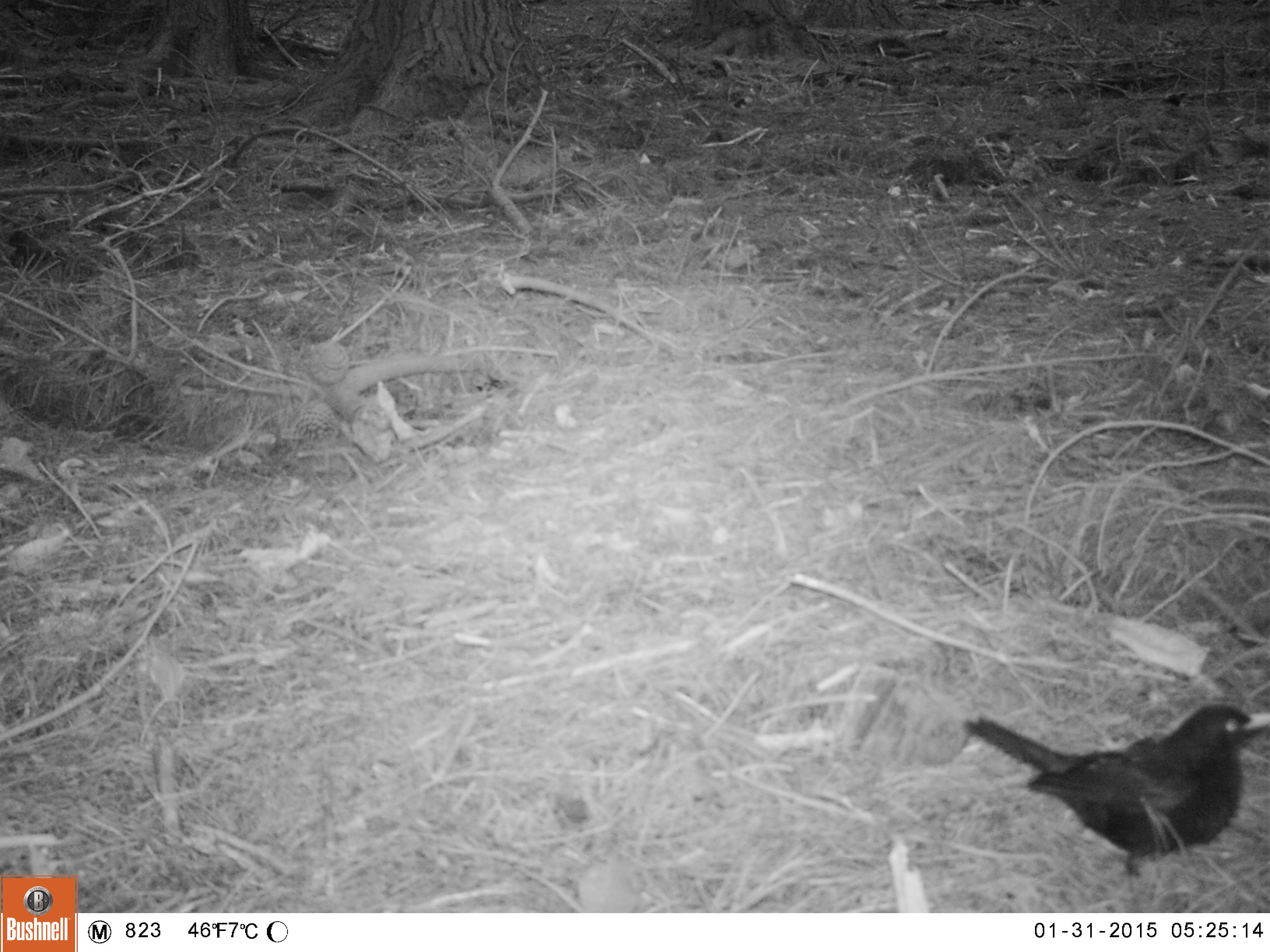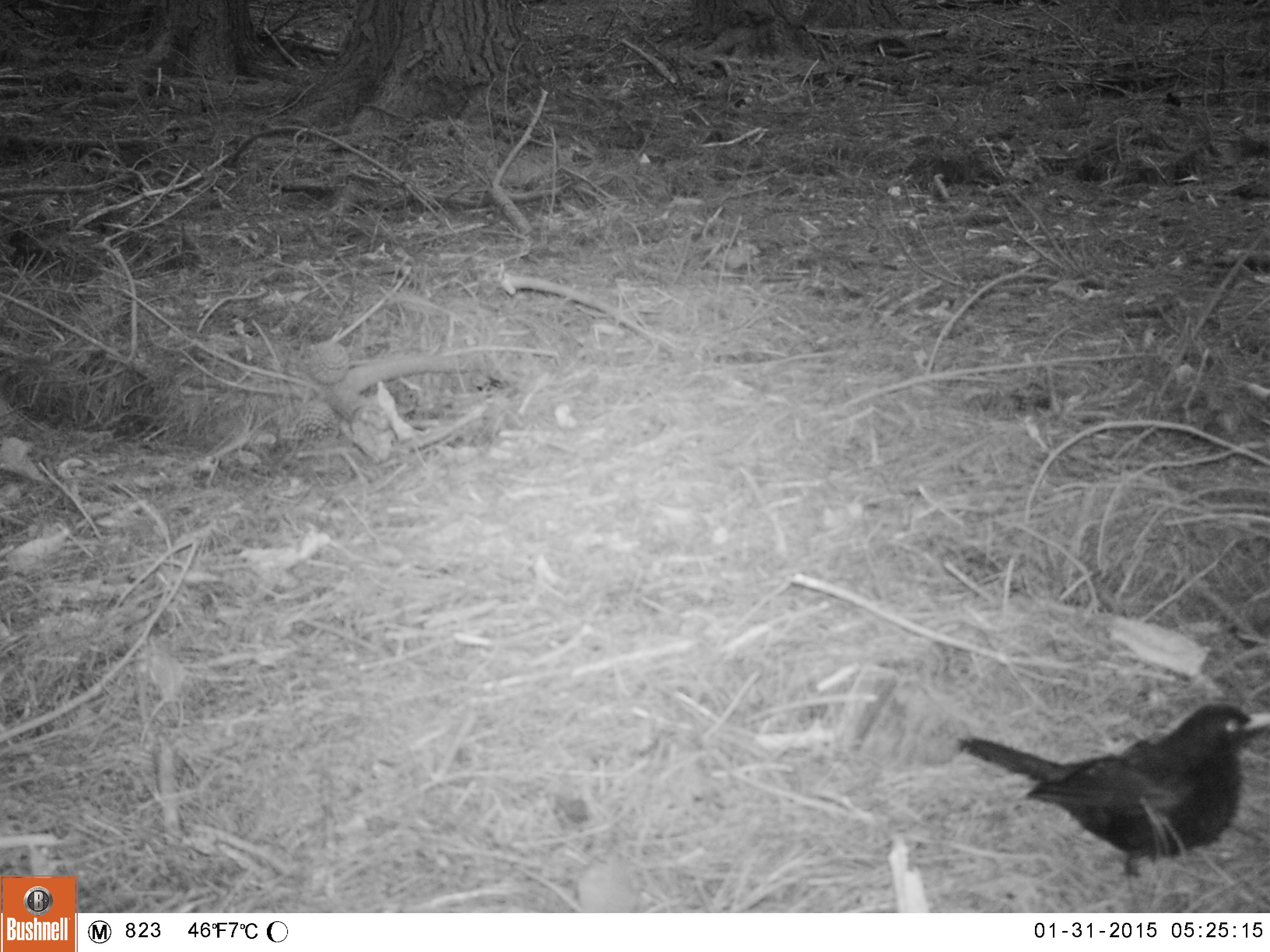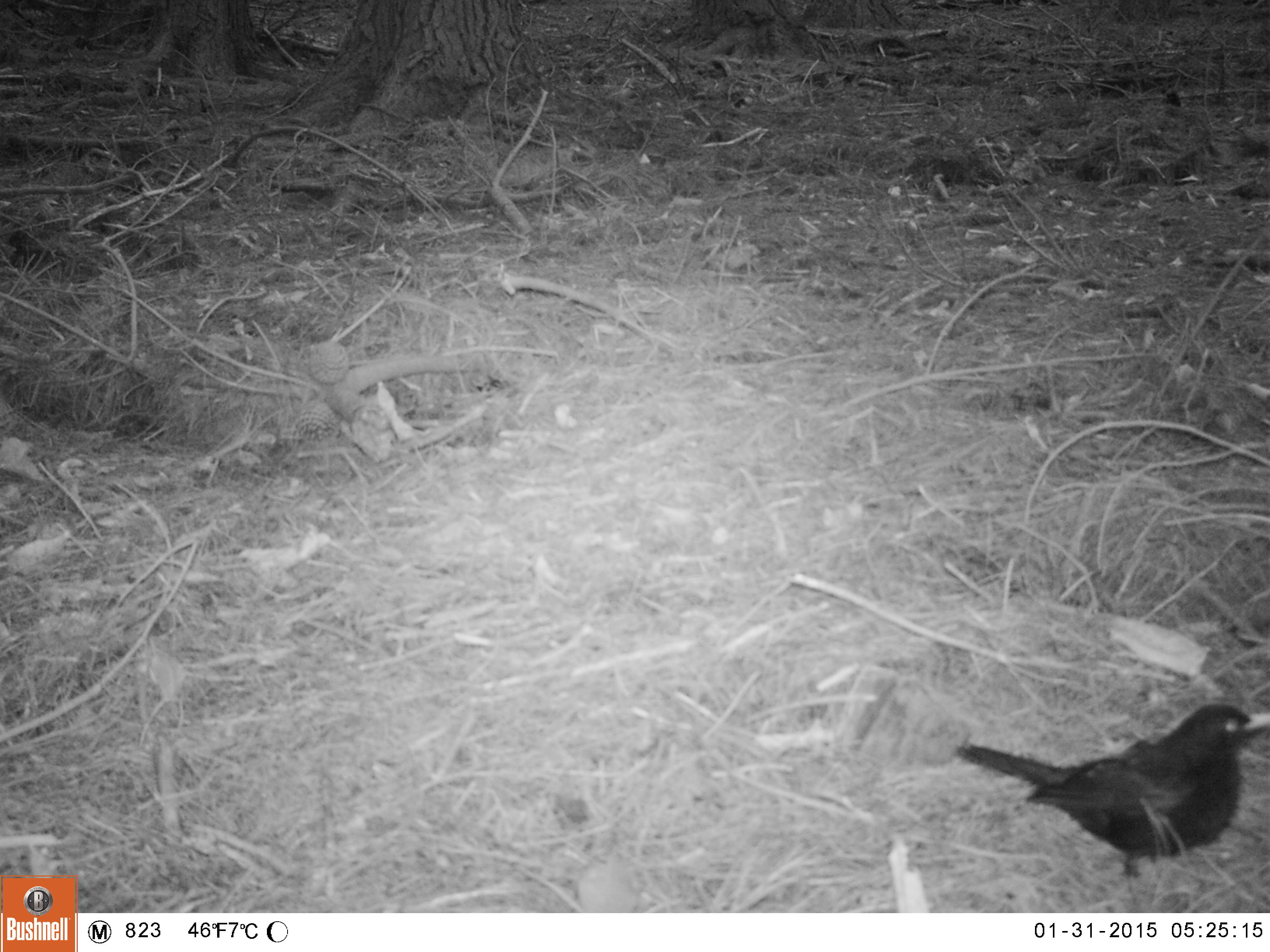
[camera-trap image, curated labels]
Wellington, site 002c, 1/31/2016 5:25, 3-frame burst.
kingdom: Animalia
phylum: Chordata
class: Aves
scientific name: Aves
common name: bird